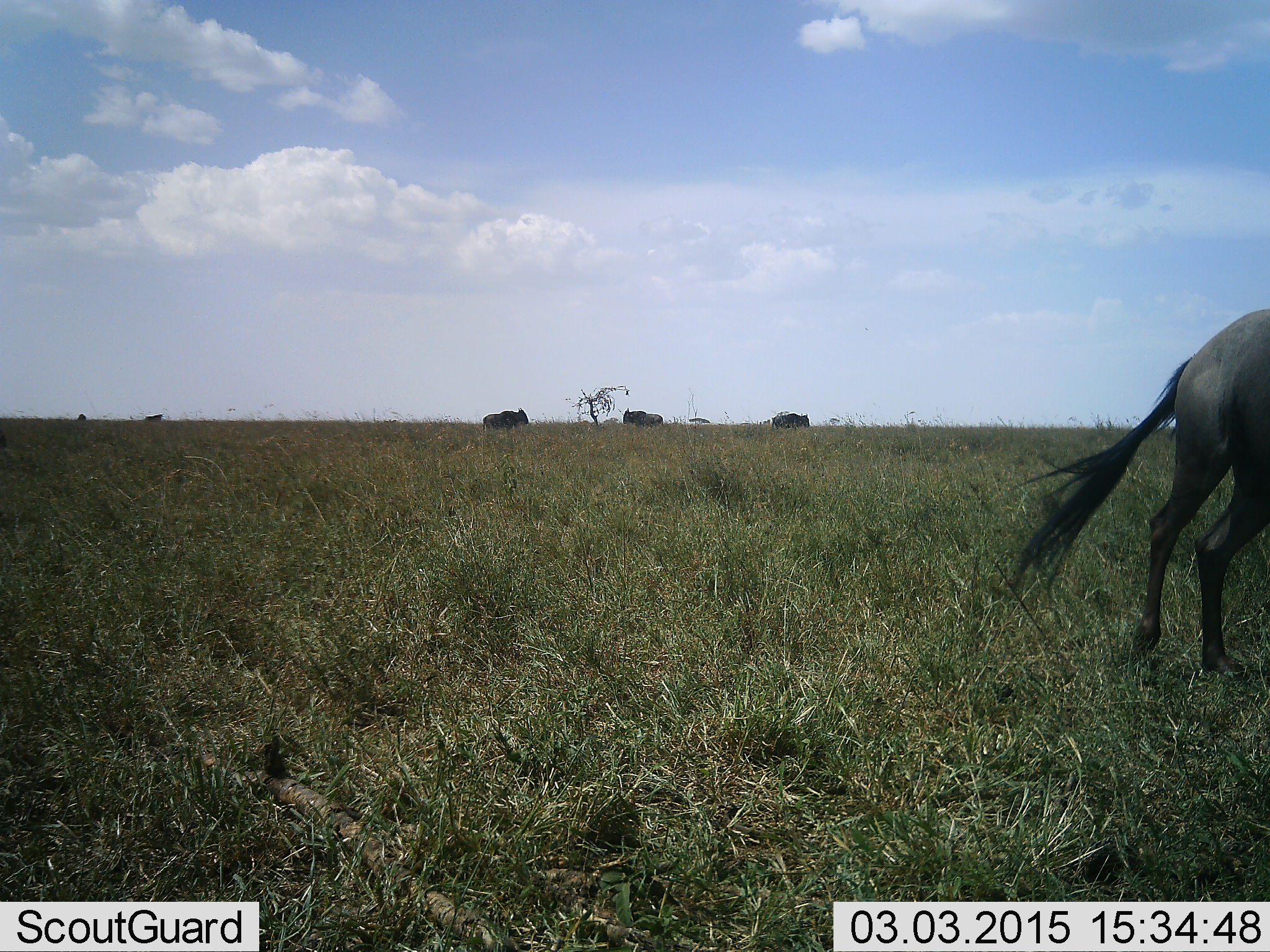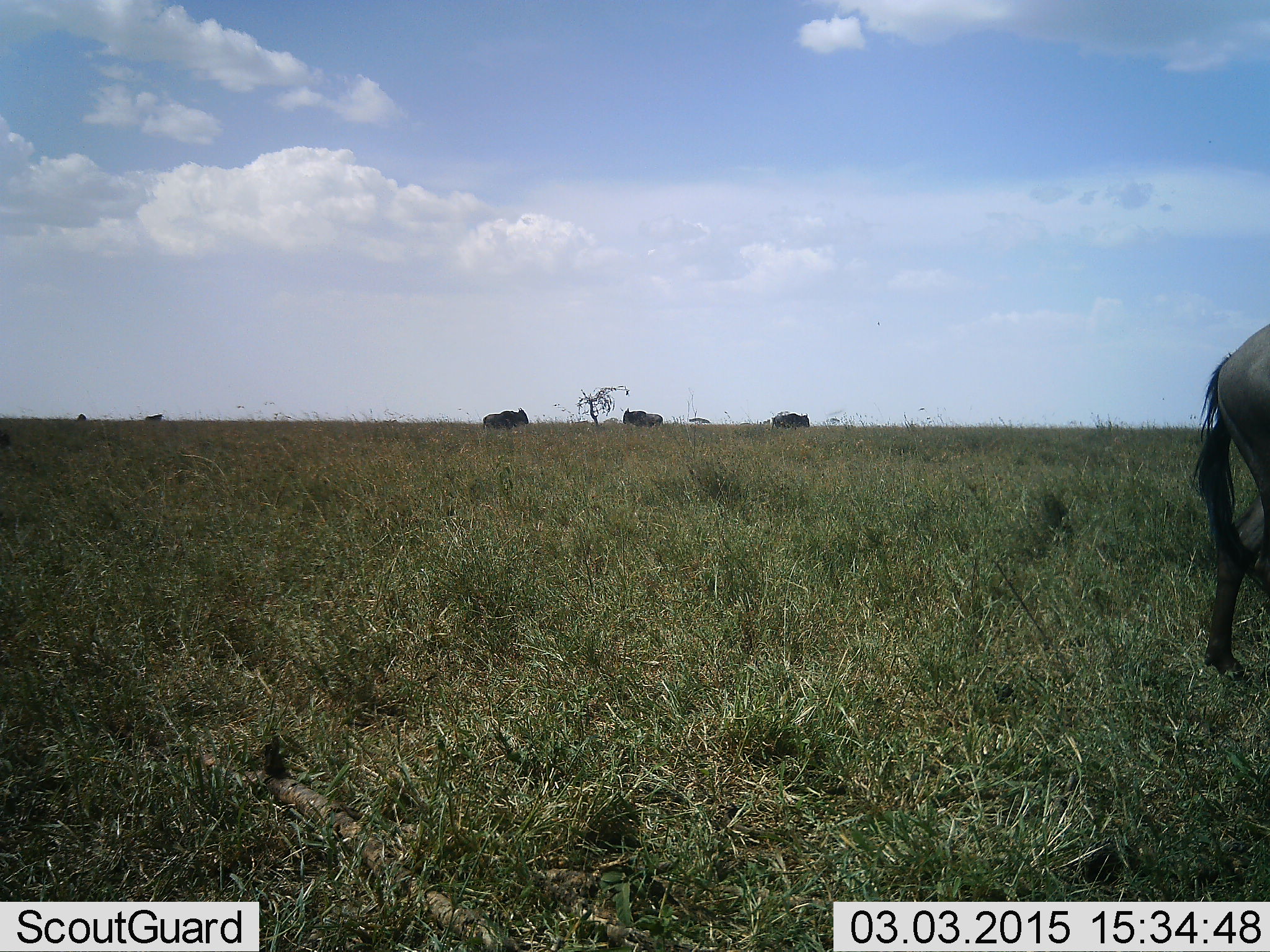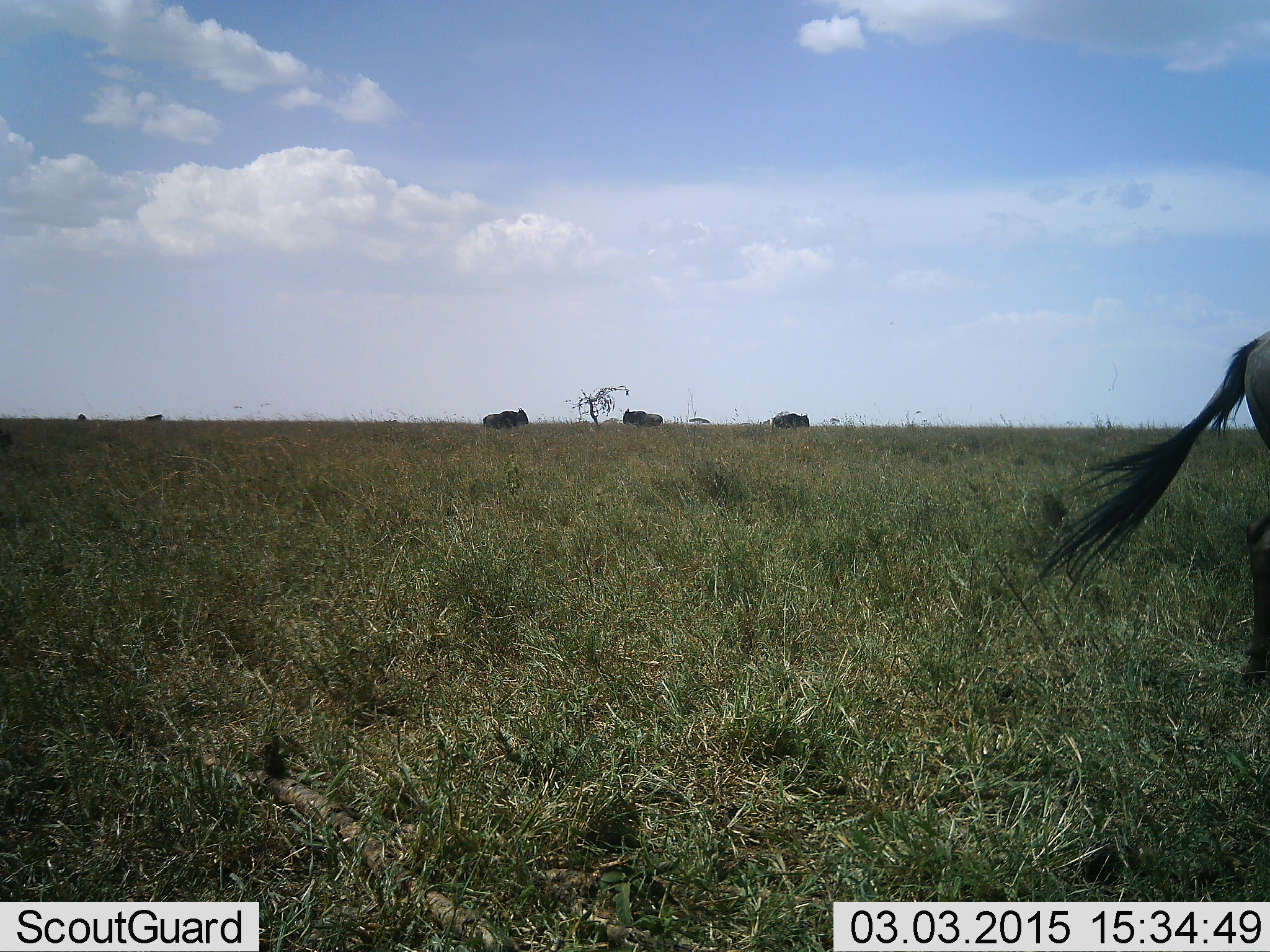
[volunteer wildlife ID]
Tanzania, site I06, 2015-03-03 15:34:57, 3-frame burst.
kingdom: Animalia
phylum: Chordata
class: Mammalia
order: Artiodactyla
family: Bovidae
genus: Connochaetes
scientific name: Connochaetes taurinus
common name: blue wildebeest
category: wildebeest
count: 4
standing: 70%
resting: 0%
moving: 60%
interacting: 0%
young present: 0%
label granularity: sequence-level